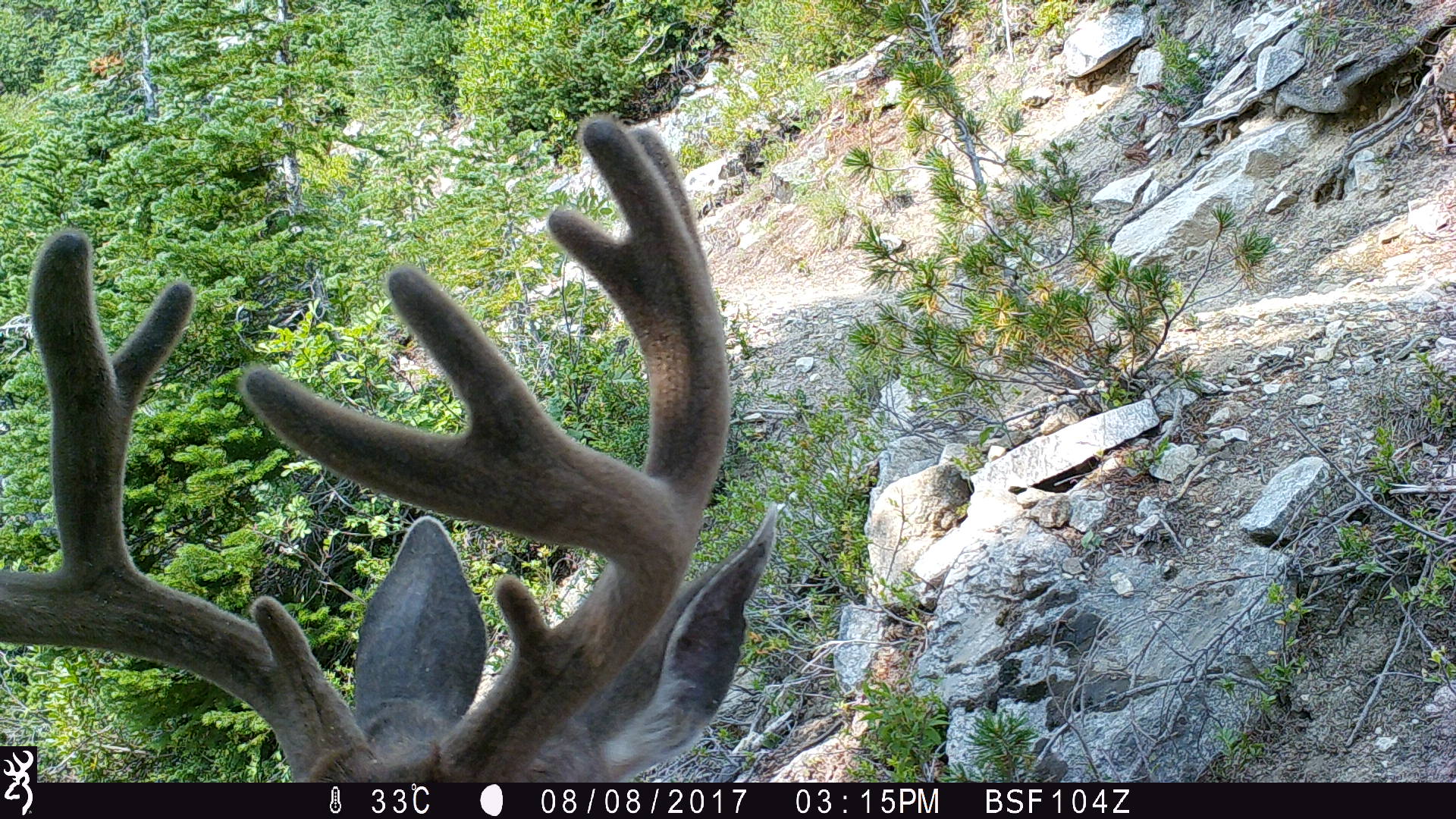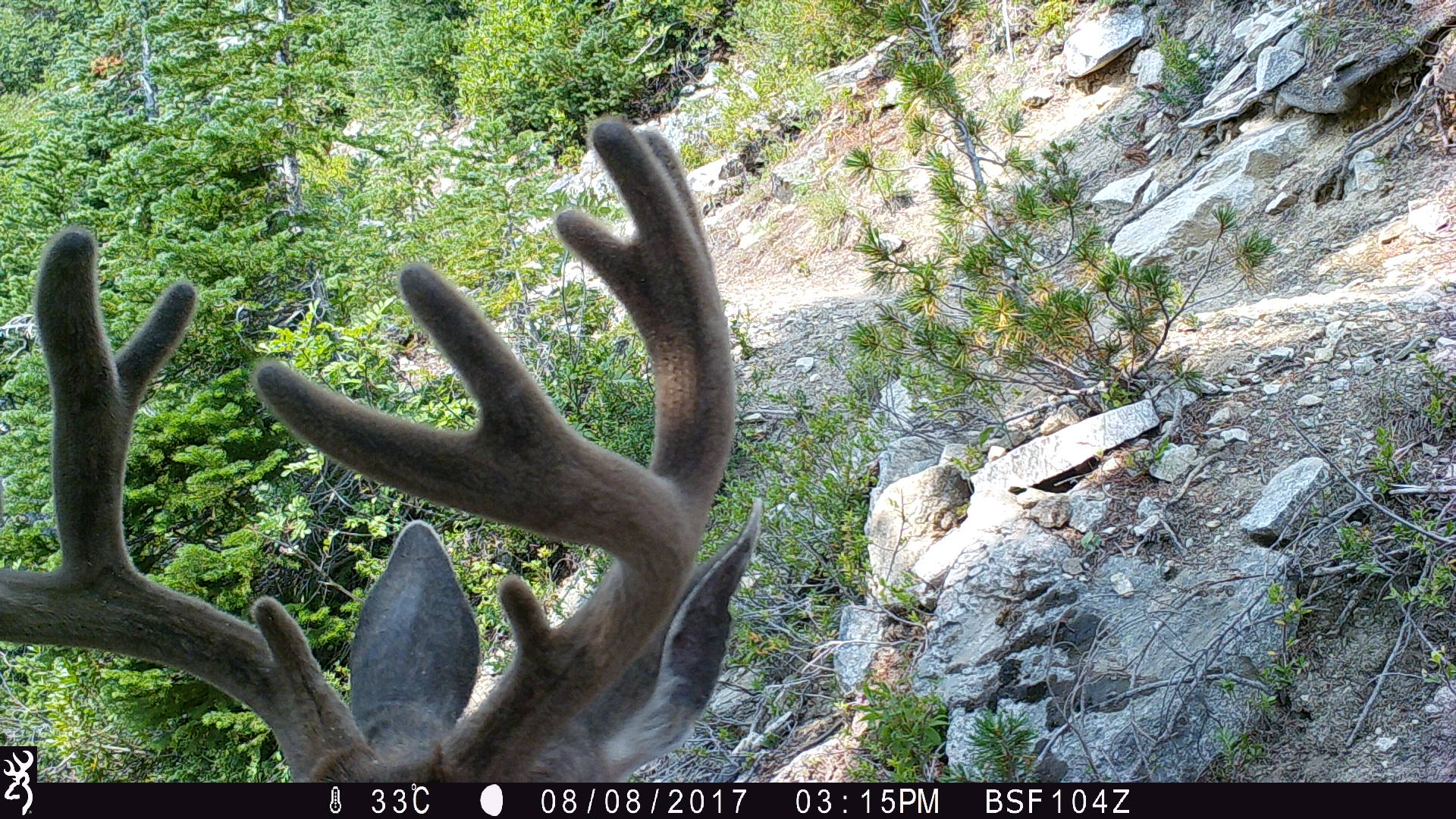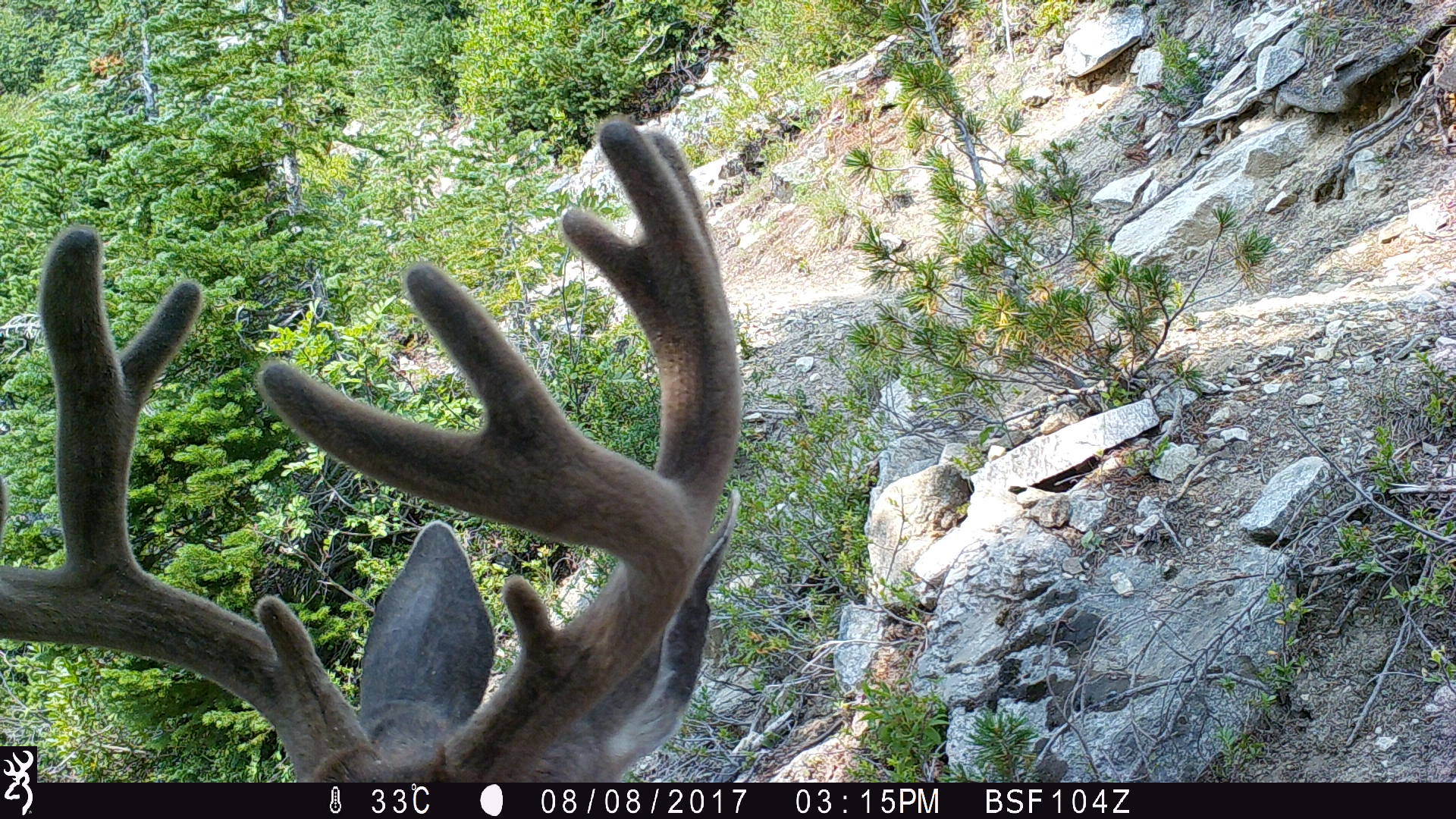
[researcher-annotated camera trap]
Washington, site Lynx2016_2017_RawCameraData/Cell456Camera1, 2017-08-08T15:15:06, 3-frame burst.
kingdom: Animalia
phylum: Chordata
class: Mammalia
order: Artiodactyla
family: Cervidae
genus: Odocoileus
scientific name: Odocoileus hemionus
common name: mule deer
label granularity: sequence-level